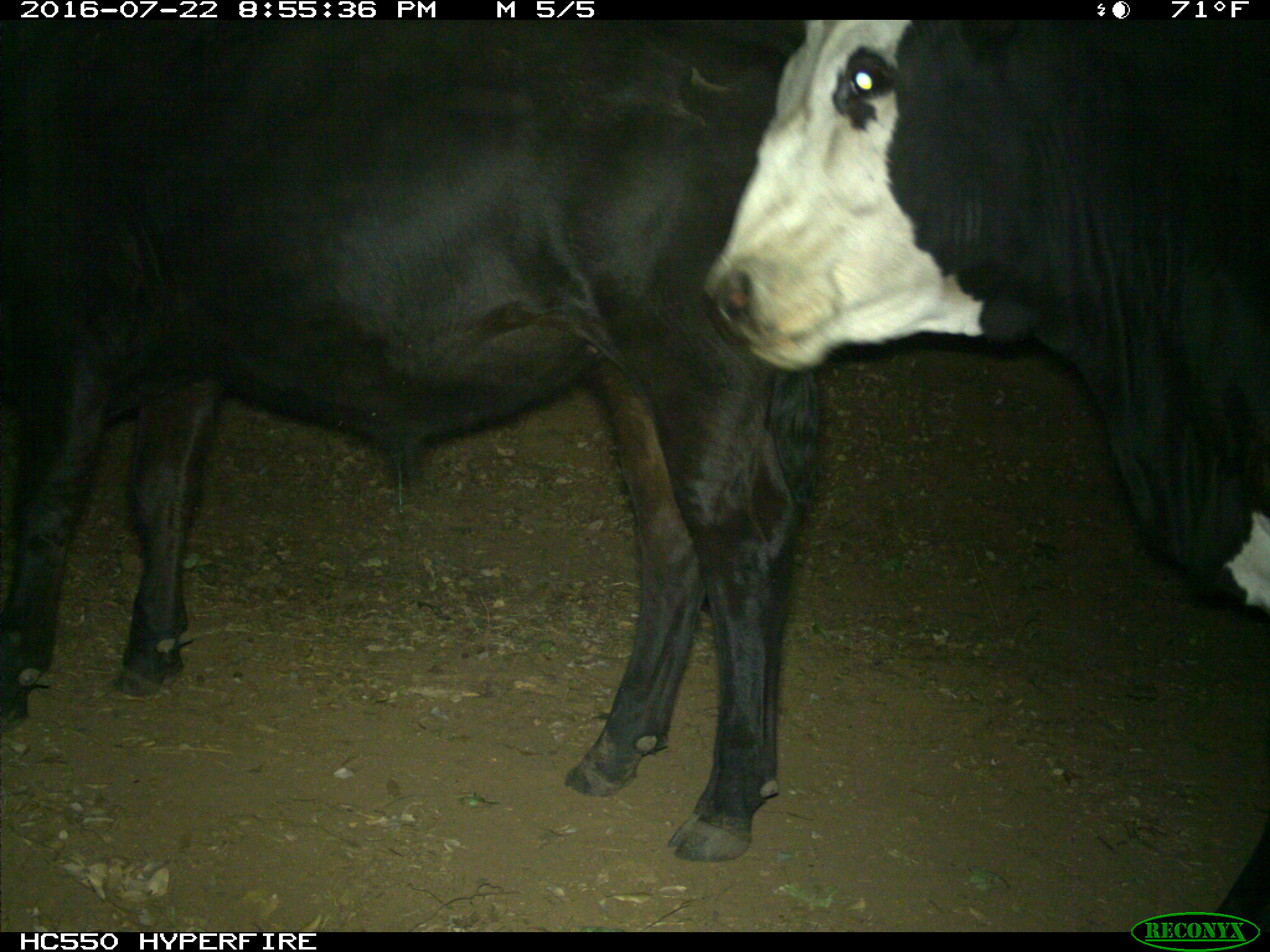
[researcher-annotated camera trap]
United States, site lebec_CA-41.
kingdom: Animalia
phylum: Chordata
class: Mammalia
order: Artiodactyla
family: Bovidae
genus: Bos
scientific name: Bos taurus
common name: domestic cow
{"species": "Bos taurus (domestic cow)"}